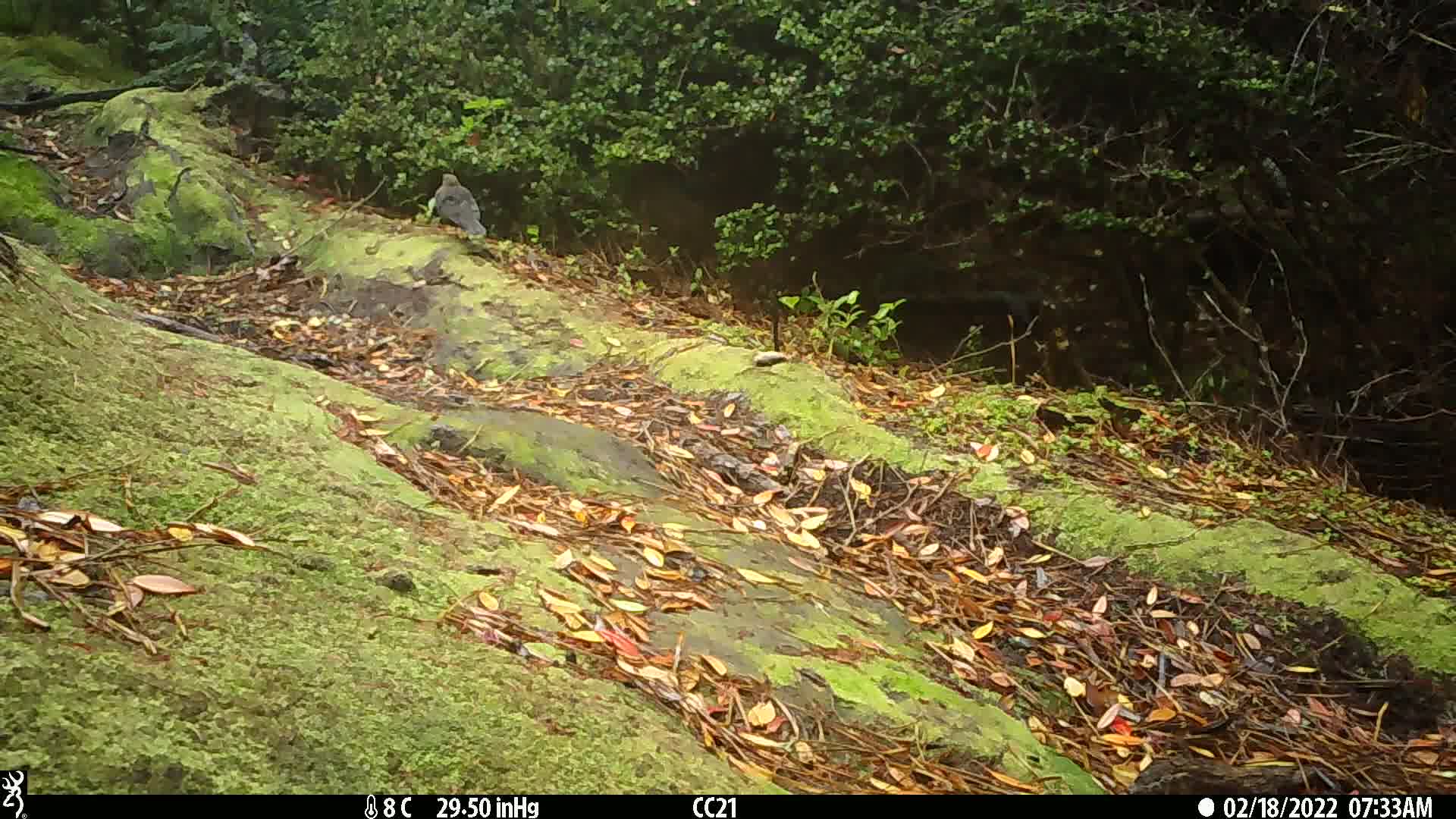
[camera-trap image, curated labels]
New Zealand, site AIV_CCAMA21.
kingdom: Animalia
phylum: Chordata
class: Aves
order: Passeriformes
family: Turdidae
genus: Turdus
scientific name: Turdus merula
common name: eurasian blackbird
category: blackbird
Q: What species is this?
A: Blackbird (eurasian blackbird) (Turdus merula).